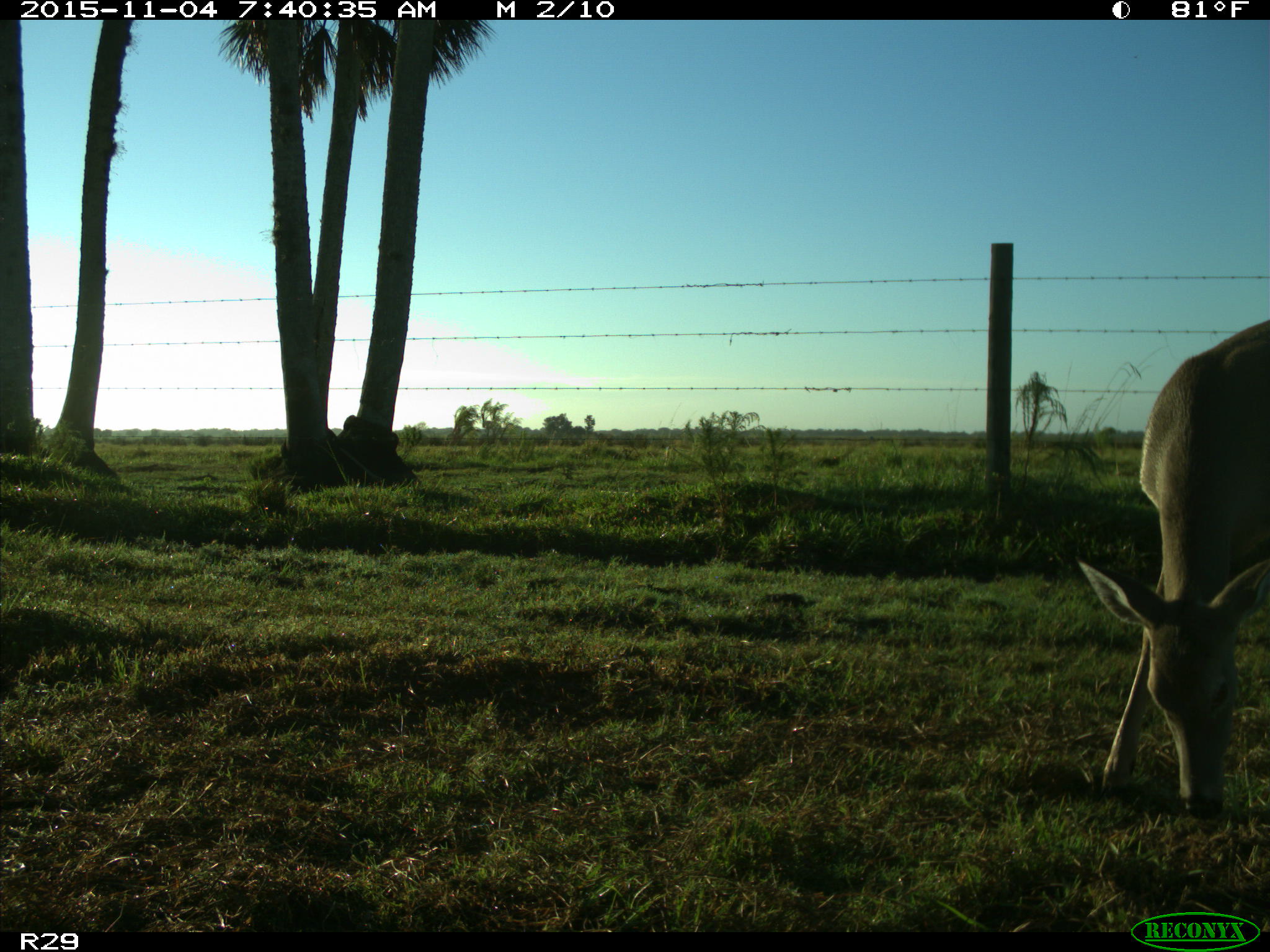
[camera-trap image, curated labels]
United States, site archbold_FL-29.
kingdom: Animalia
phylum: Chordata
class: Mammalia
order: Artiodactyla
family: Cervidae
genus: Odocoileus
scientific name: Odocoileus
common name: deer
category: unidentified deer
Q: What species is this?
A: Unidentified deer (deer) (Odocoileus).